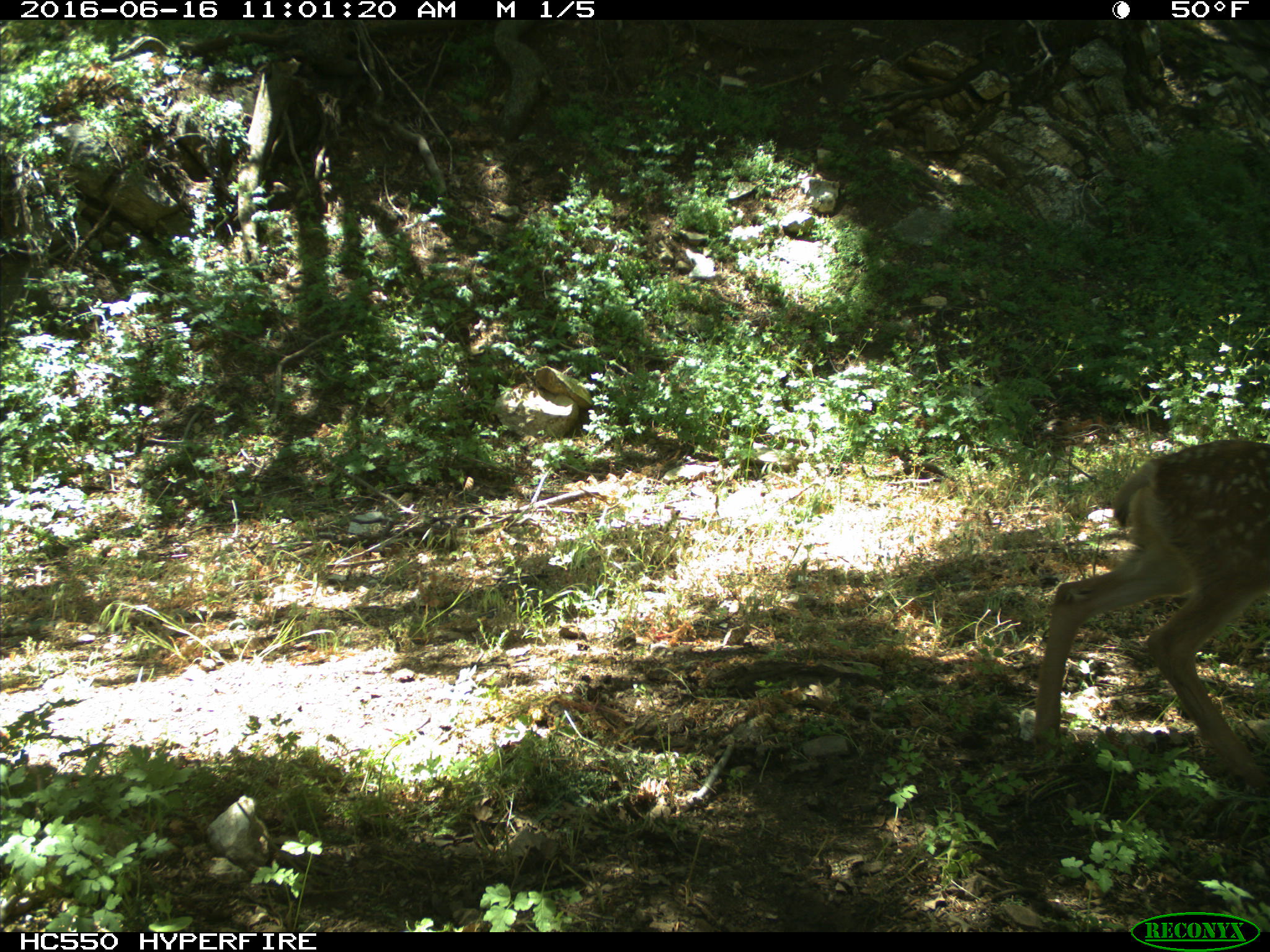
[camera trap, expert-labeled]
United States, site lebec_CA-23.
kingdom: Animalia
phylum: Chordata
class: Mammalia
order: Artiodactyla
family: Cervidae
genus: Odocoileus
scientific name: Odocoileus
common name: deer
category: unidentified deer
Unidentified deer (deer) (Odocoileus).